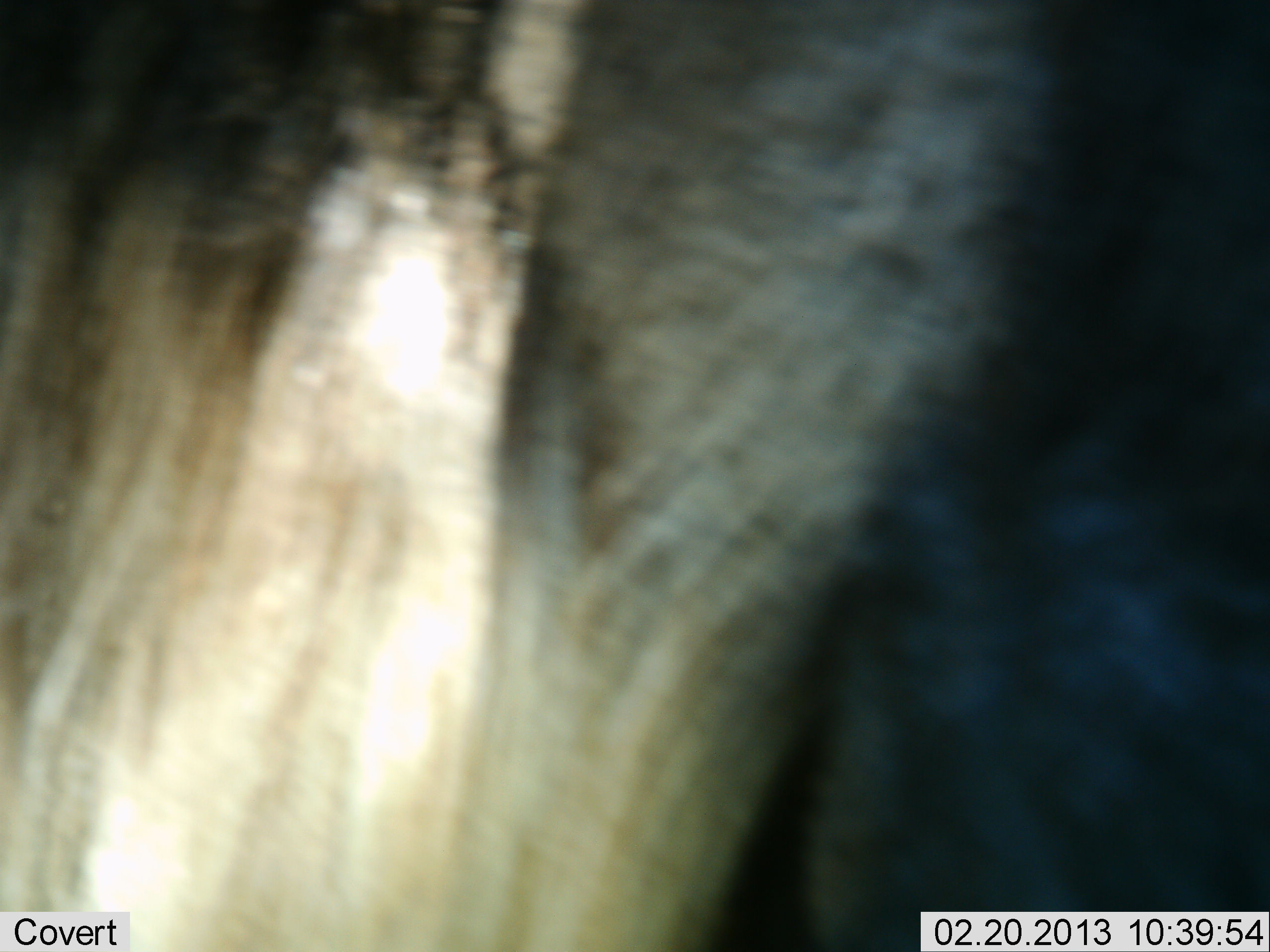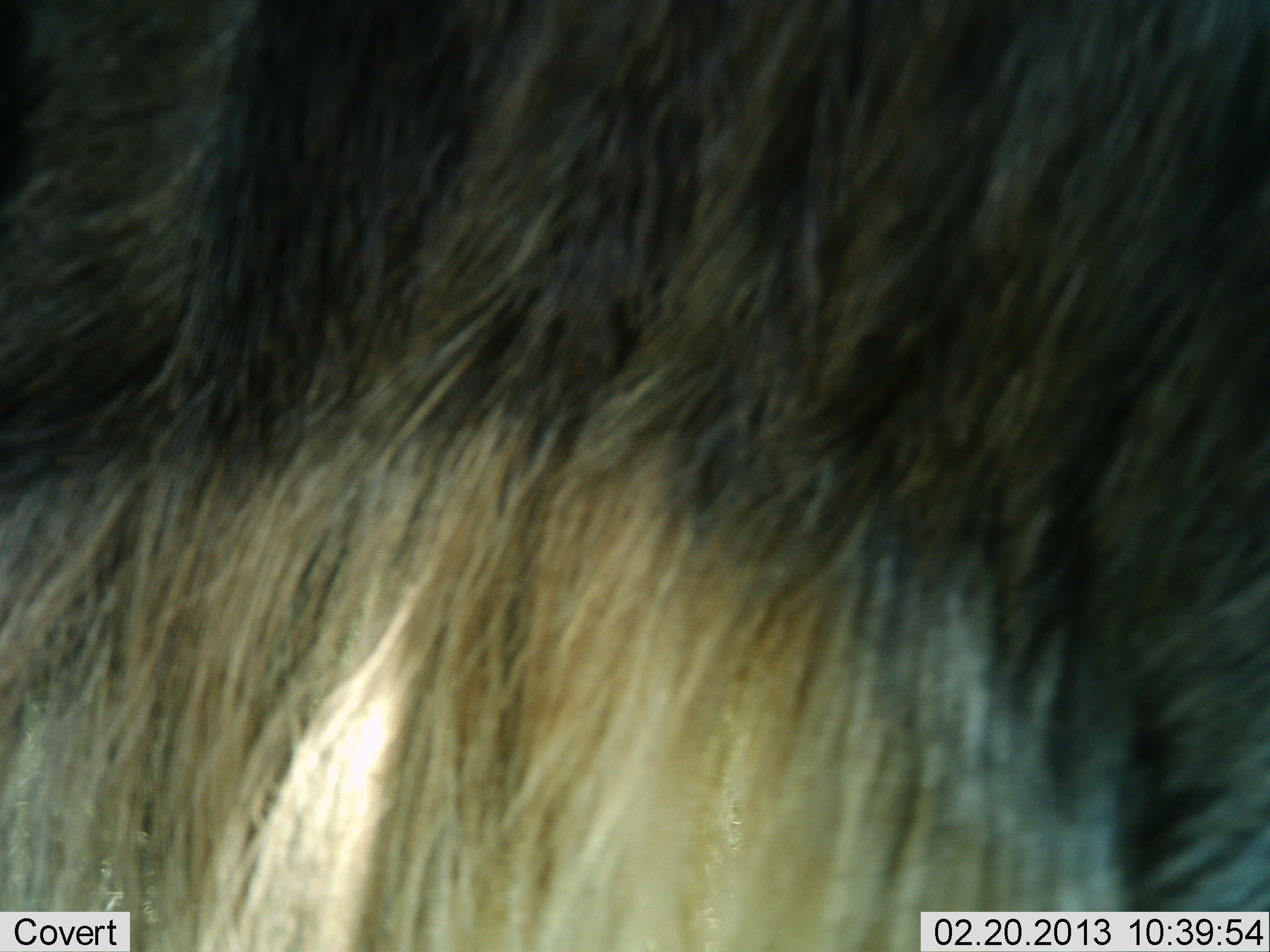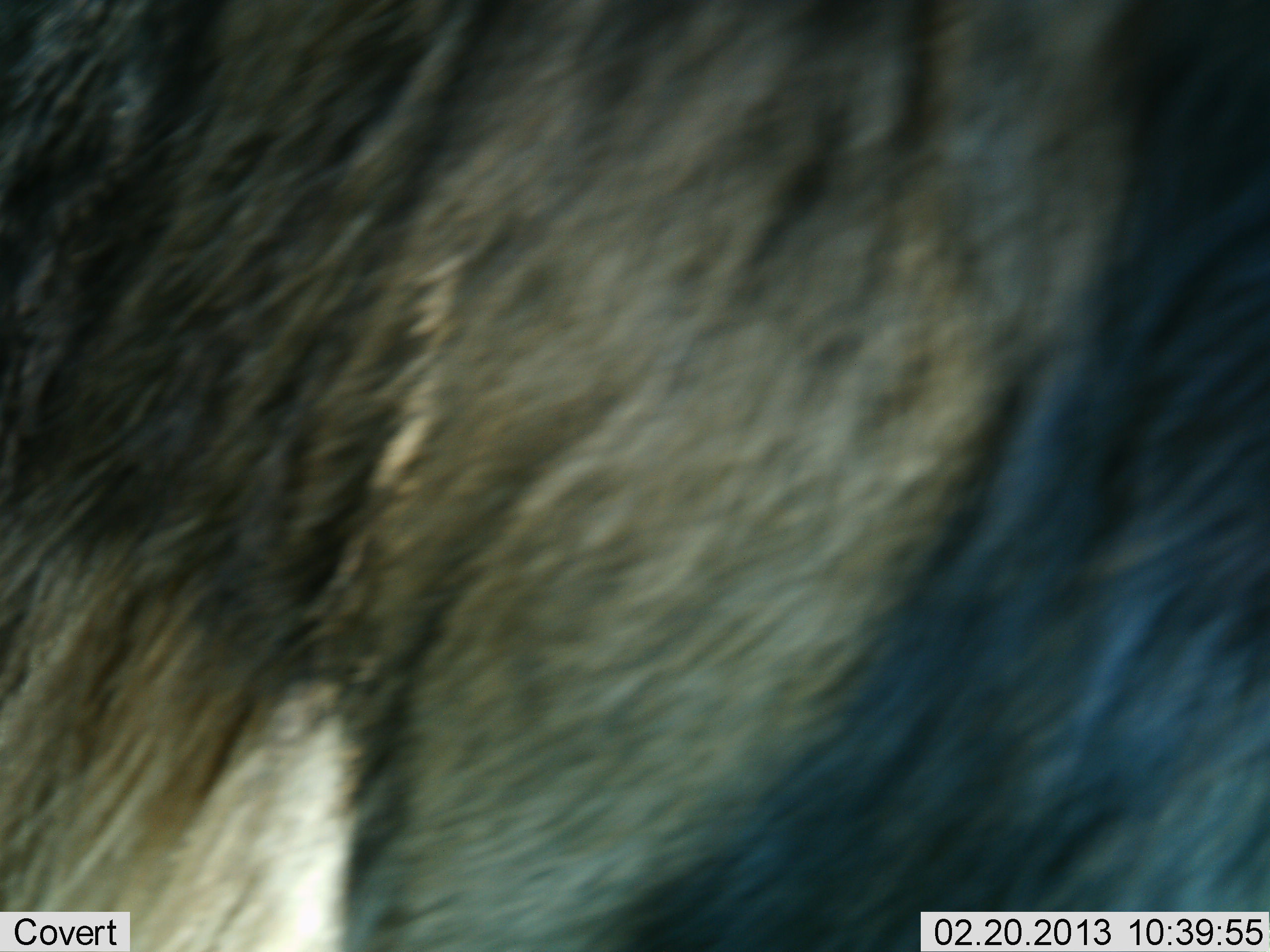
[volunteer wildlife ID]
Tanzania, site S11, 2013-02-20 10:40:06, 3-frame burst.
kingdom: Animalia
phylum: Chordata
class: Mammalia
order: Artiodactyla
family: Bovidae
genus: Connochaetes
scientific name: Connochaetes taurinus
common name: blue wildebeest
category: wildebeest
Wildebeest (blue wildebeest) (Connochaetes taurinus), count 1. Behavior (volunteer vote fractions): standing 59%, resting 0%, moving 41%, interacting 0%. Young present (vote fraction): 0%. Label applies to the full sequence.